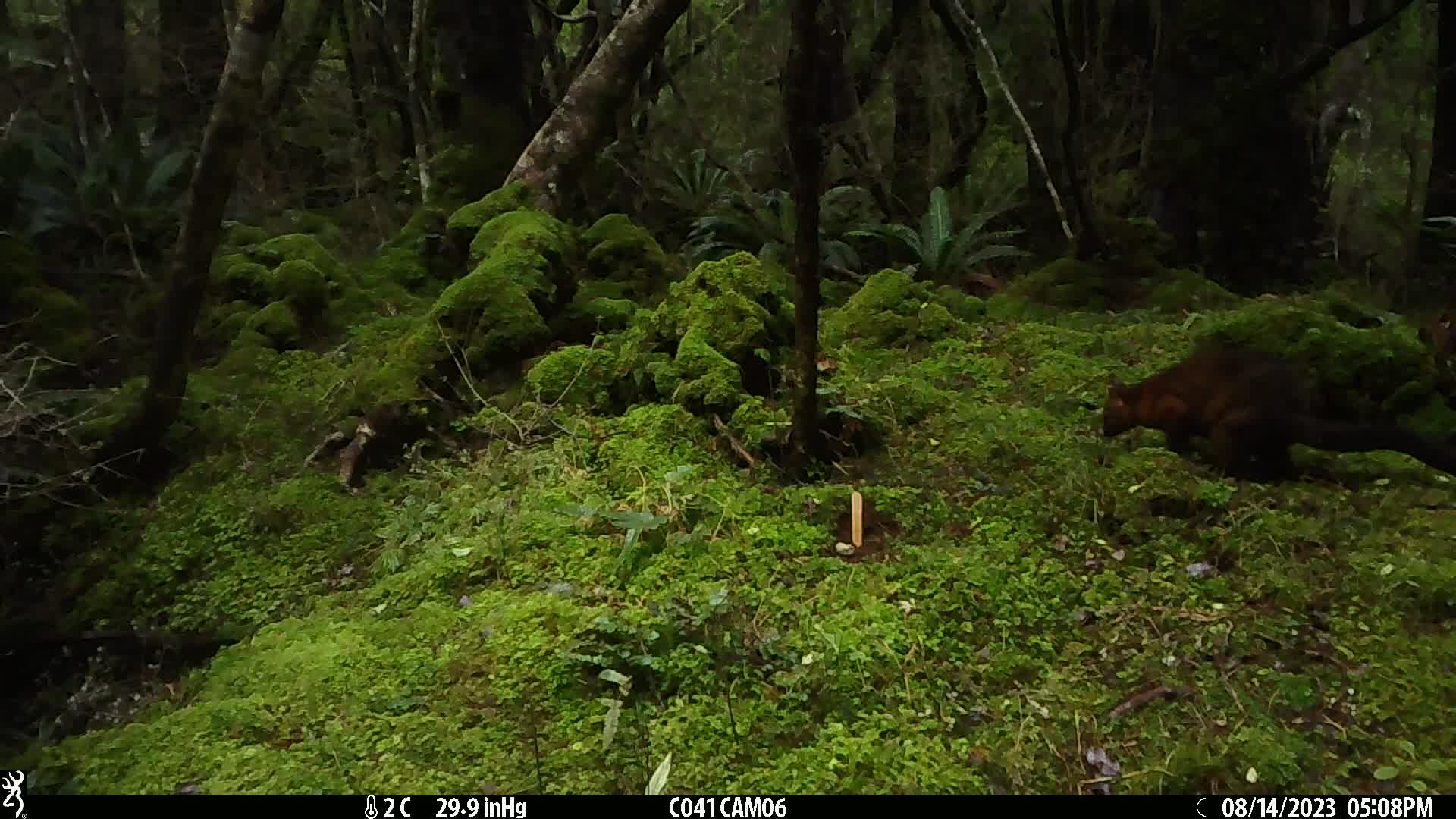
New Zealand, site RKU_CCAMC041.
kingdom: Animalia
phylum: Chordata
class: Mammalia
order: Diprotodontia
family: Phalangeridae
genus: Trichosurus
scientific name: Trichosurus vulpecula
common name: common brushtail possum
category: possum